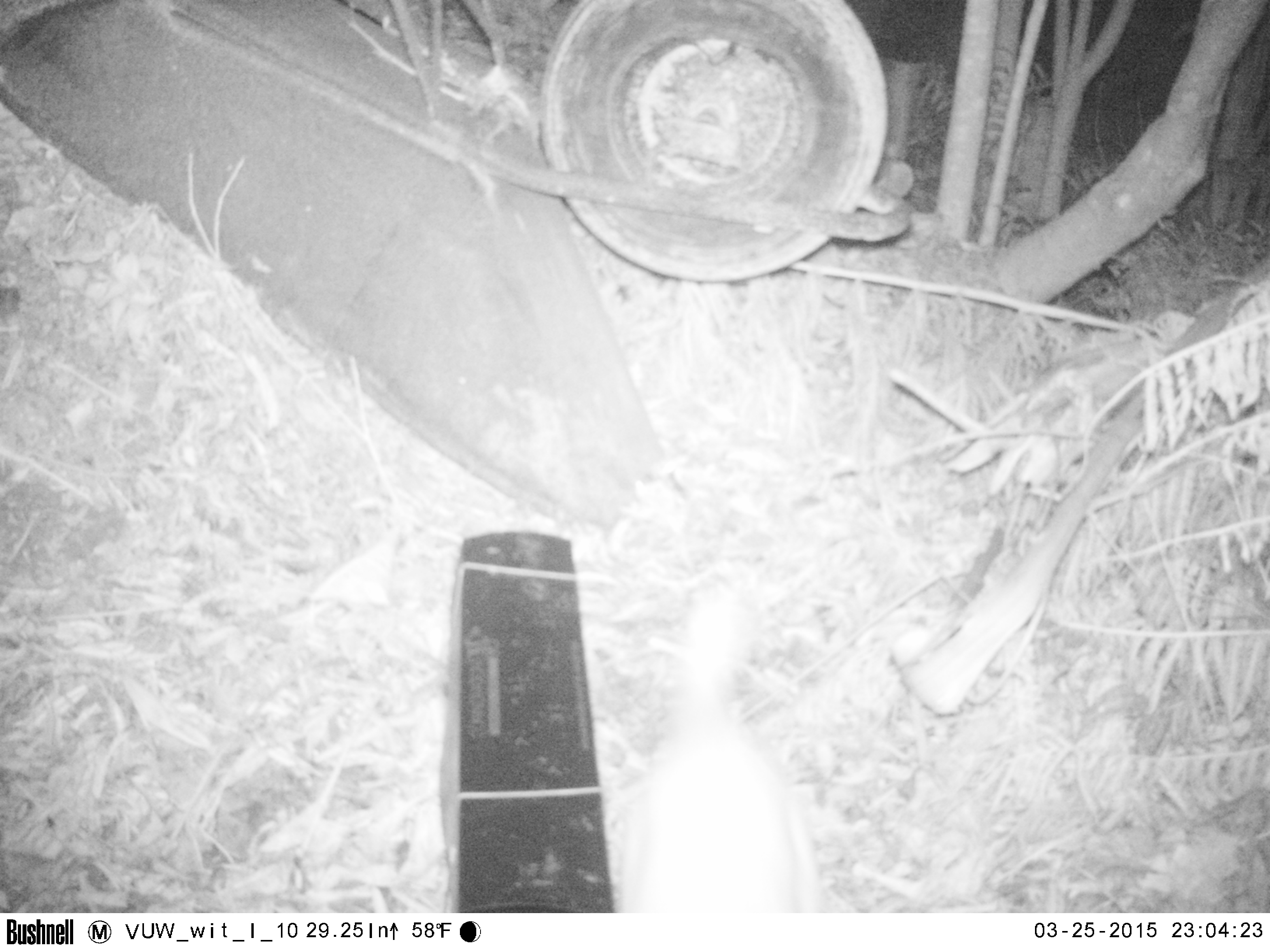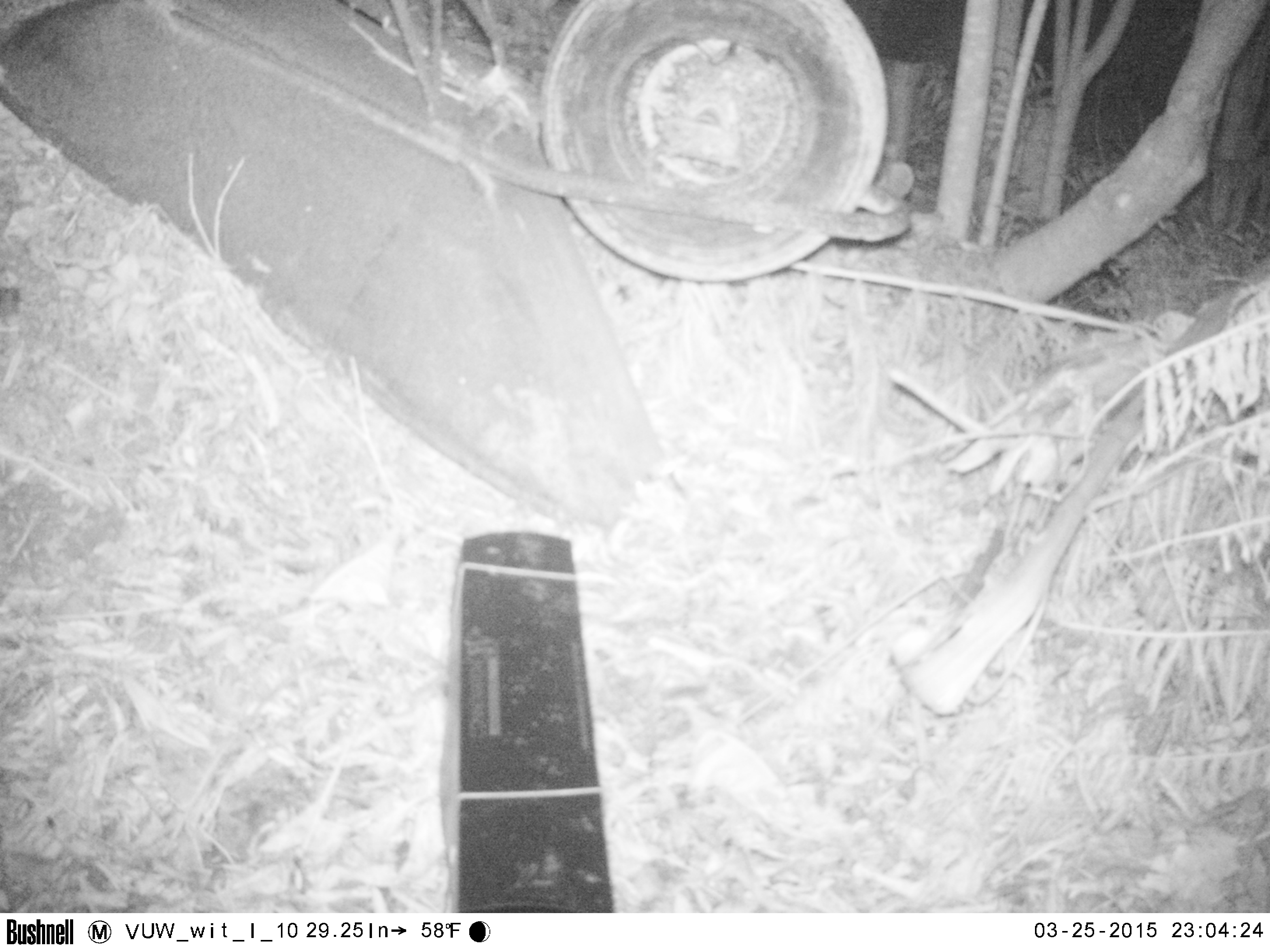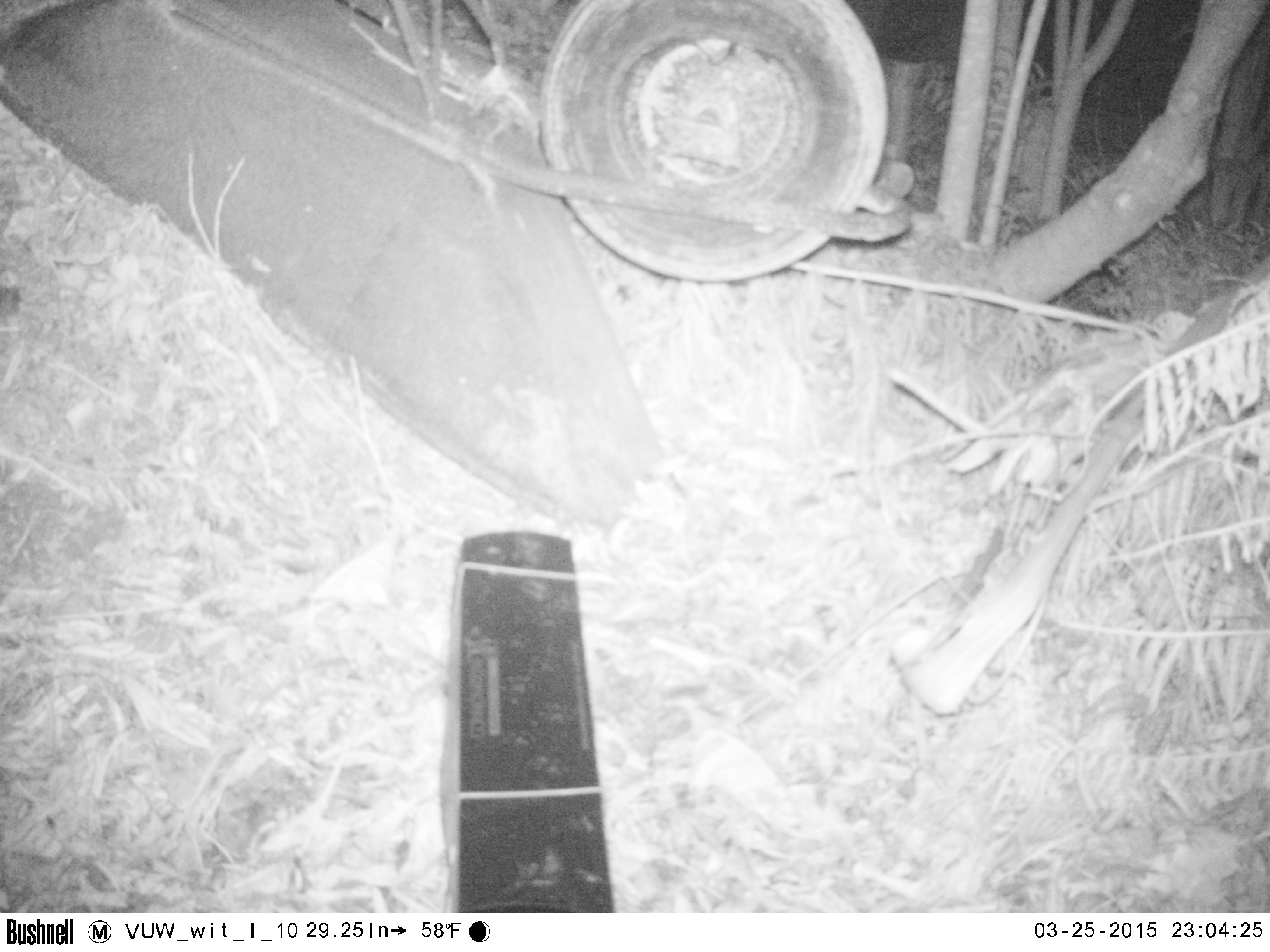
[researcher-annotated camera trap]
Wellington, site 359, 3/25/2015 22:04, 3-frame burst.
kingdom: Animalia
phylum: Chordata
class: Mammalia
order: Carnivora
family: Felidae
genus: Felis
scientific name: Felis catus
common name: cat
Cat (Felis catus).